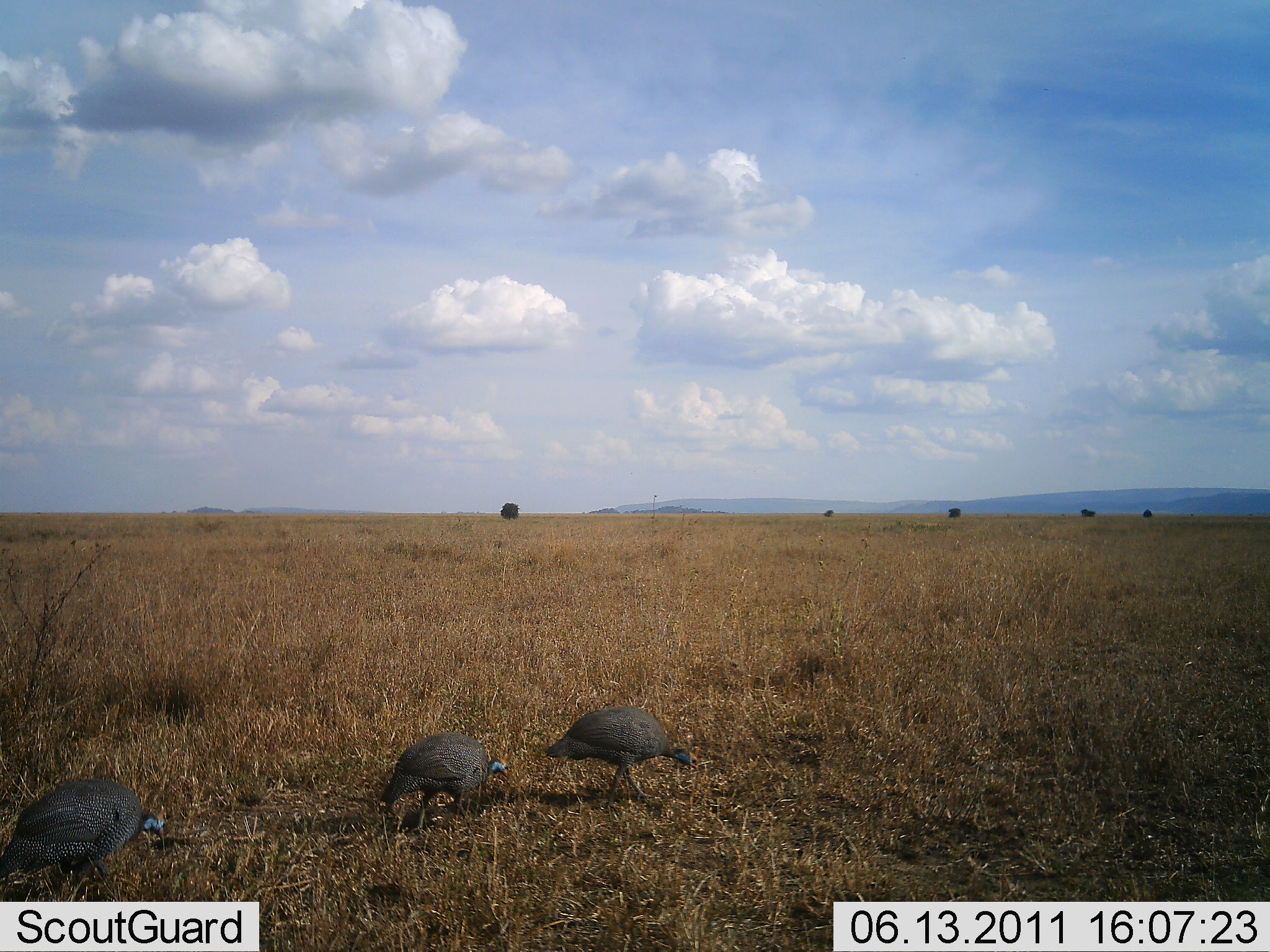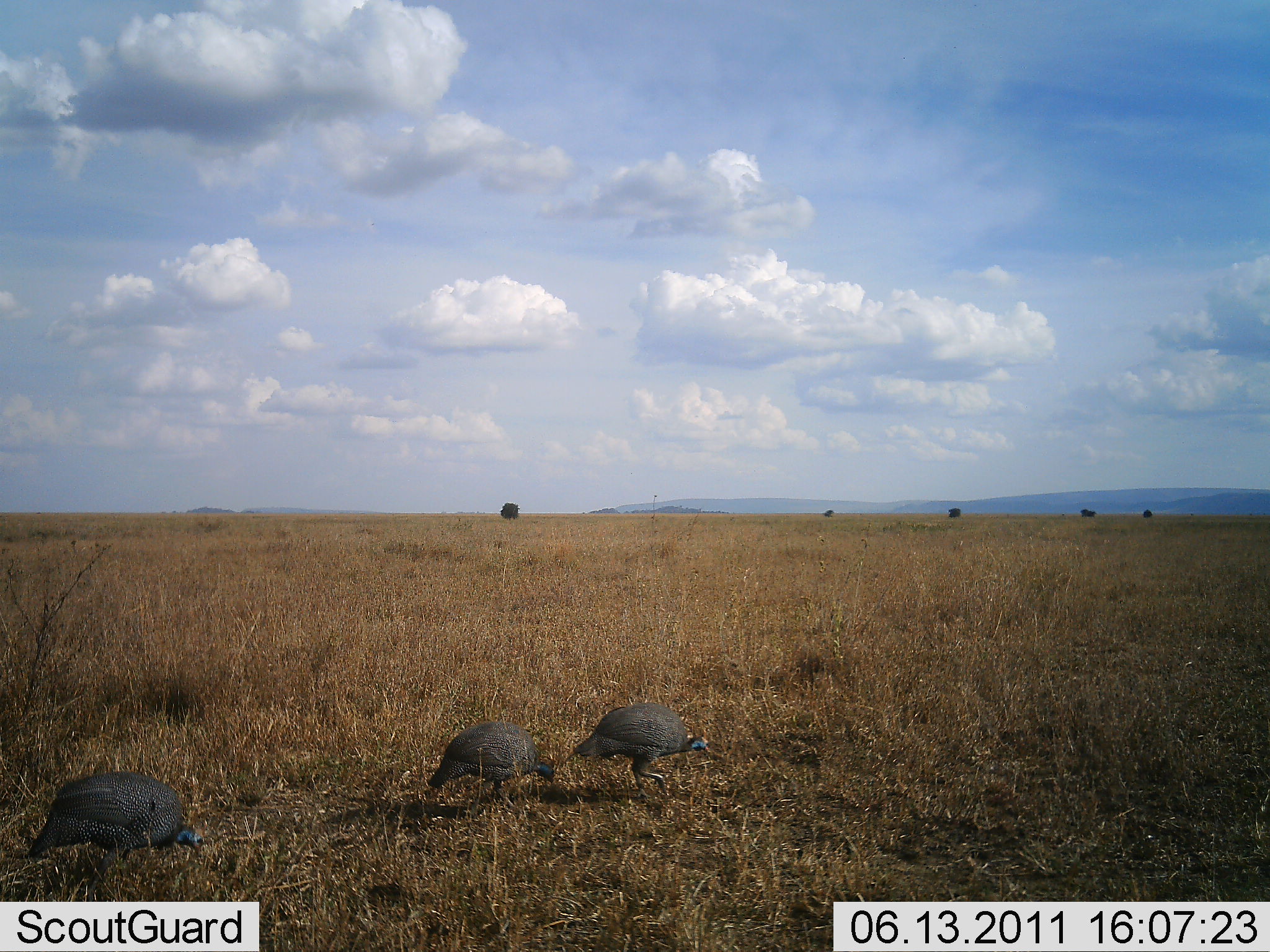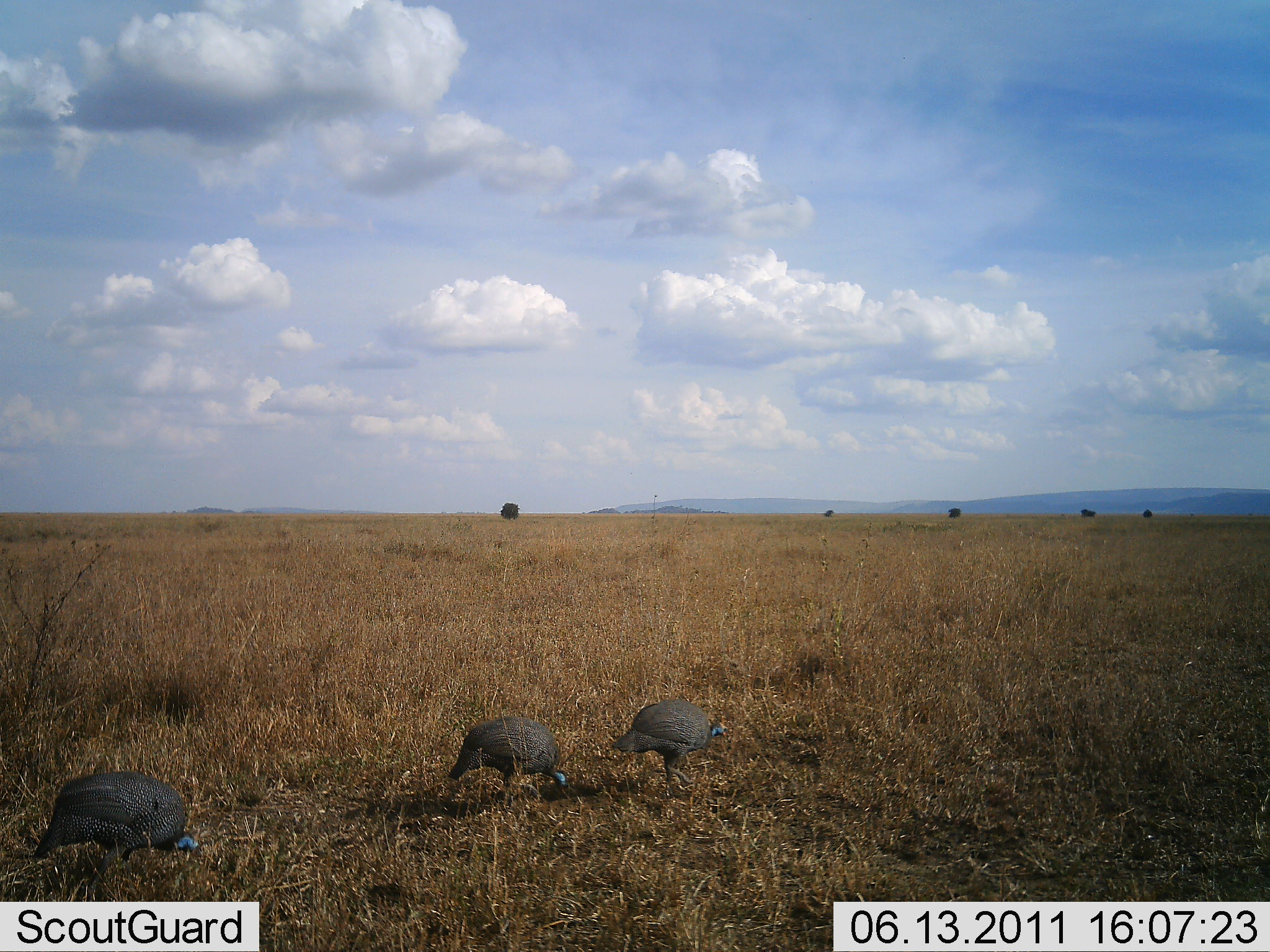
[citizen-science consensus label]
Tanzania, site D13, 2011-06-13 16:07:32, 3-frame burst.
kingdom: Animalia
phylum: Chordata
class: Aves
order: Galliformes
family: Numididae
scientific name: Numididae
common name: guinea fowl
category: guineafowl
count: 3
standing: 18%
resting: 9%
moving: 73%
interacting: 0%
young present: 0%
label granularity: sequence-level